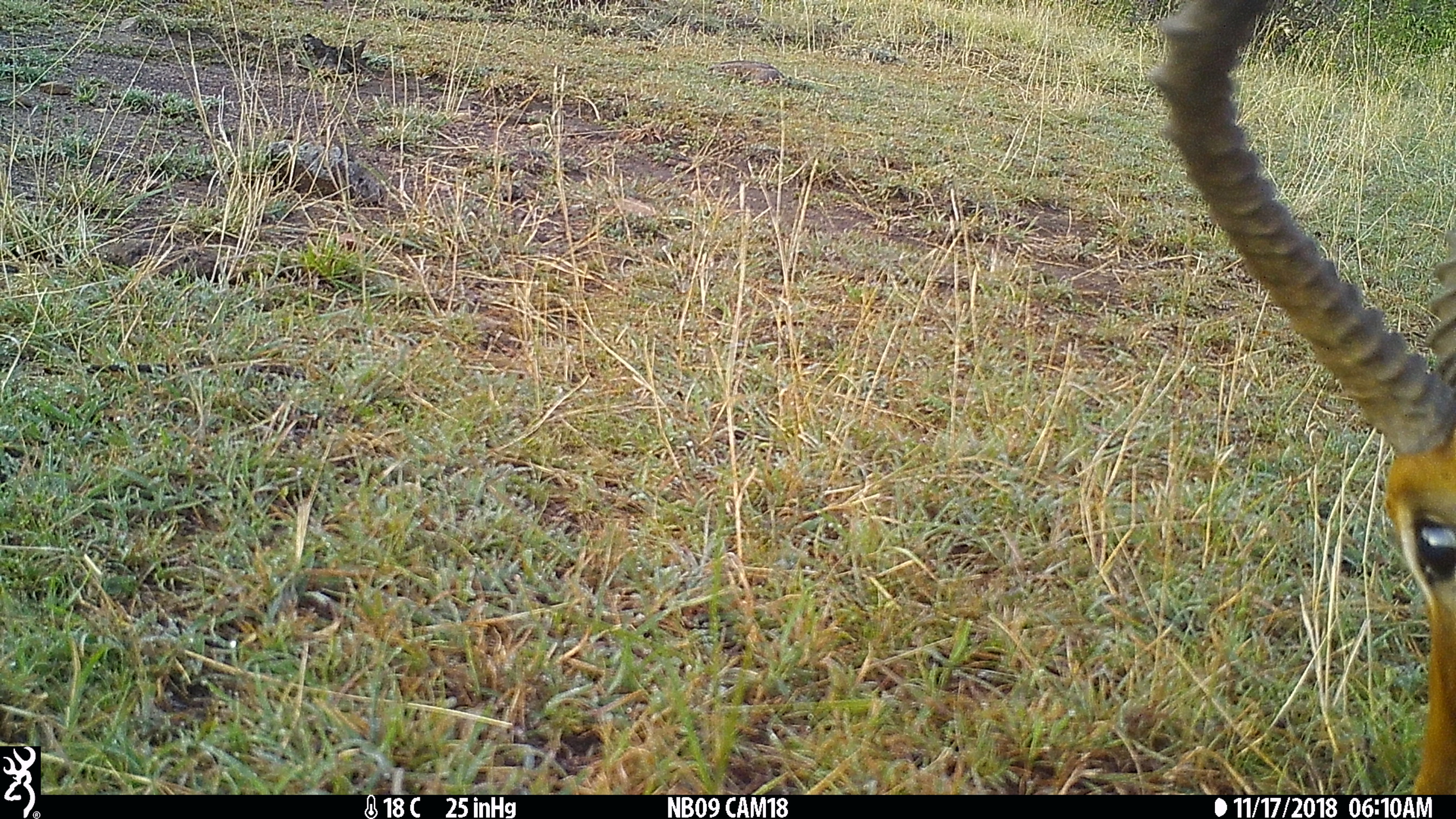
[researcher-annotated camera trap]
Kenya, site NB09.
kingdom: Animalia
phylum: Chordata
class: Mammalia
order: Artiodactyla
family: Bovidae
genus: Aepyceros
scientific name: Aepyceros melampus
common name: impala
Impala (Aepyceros melampus).